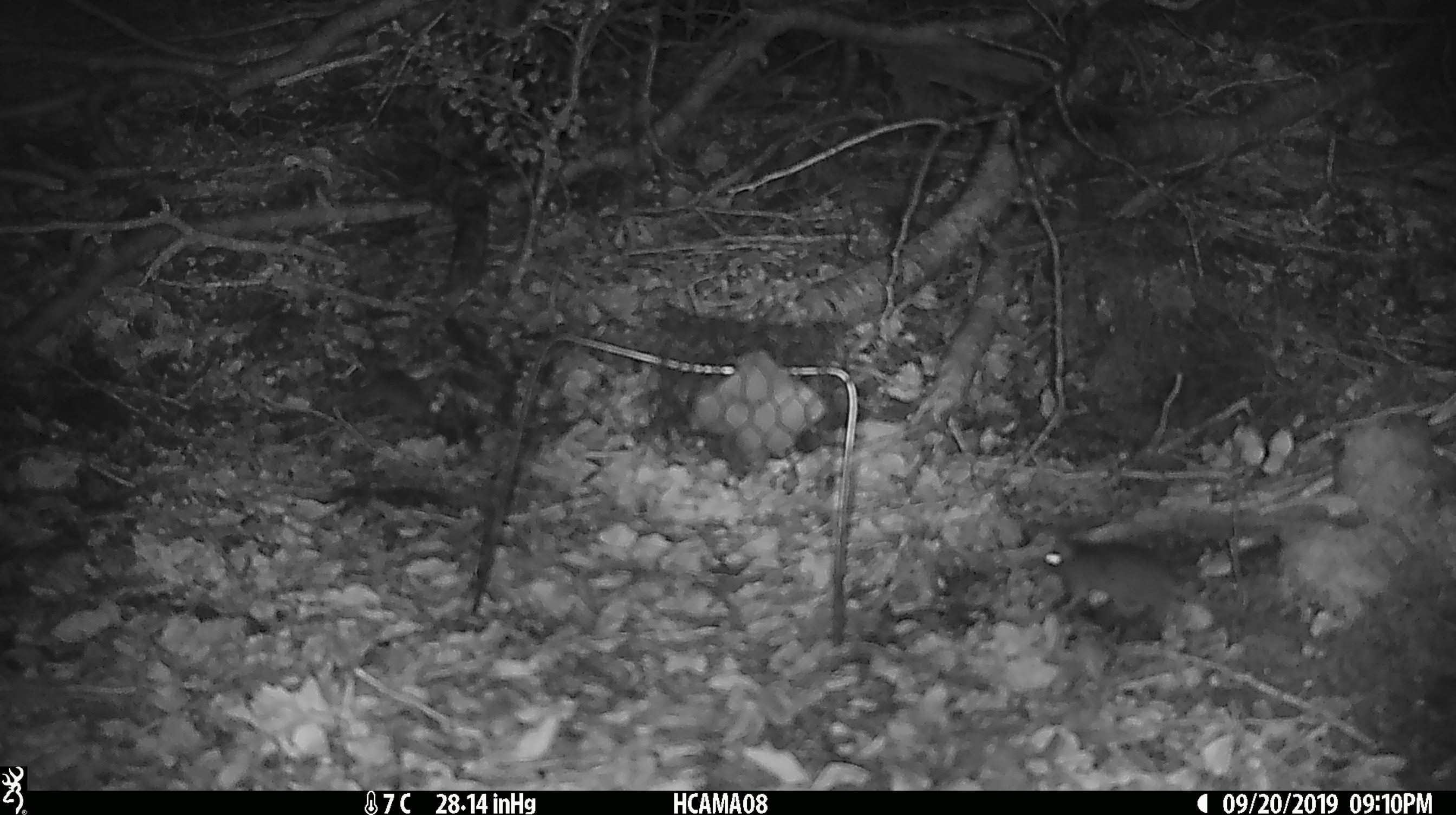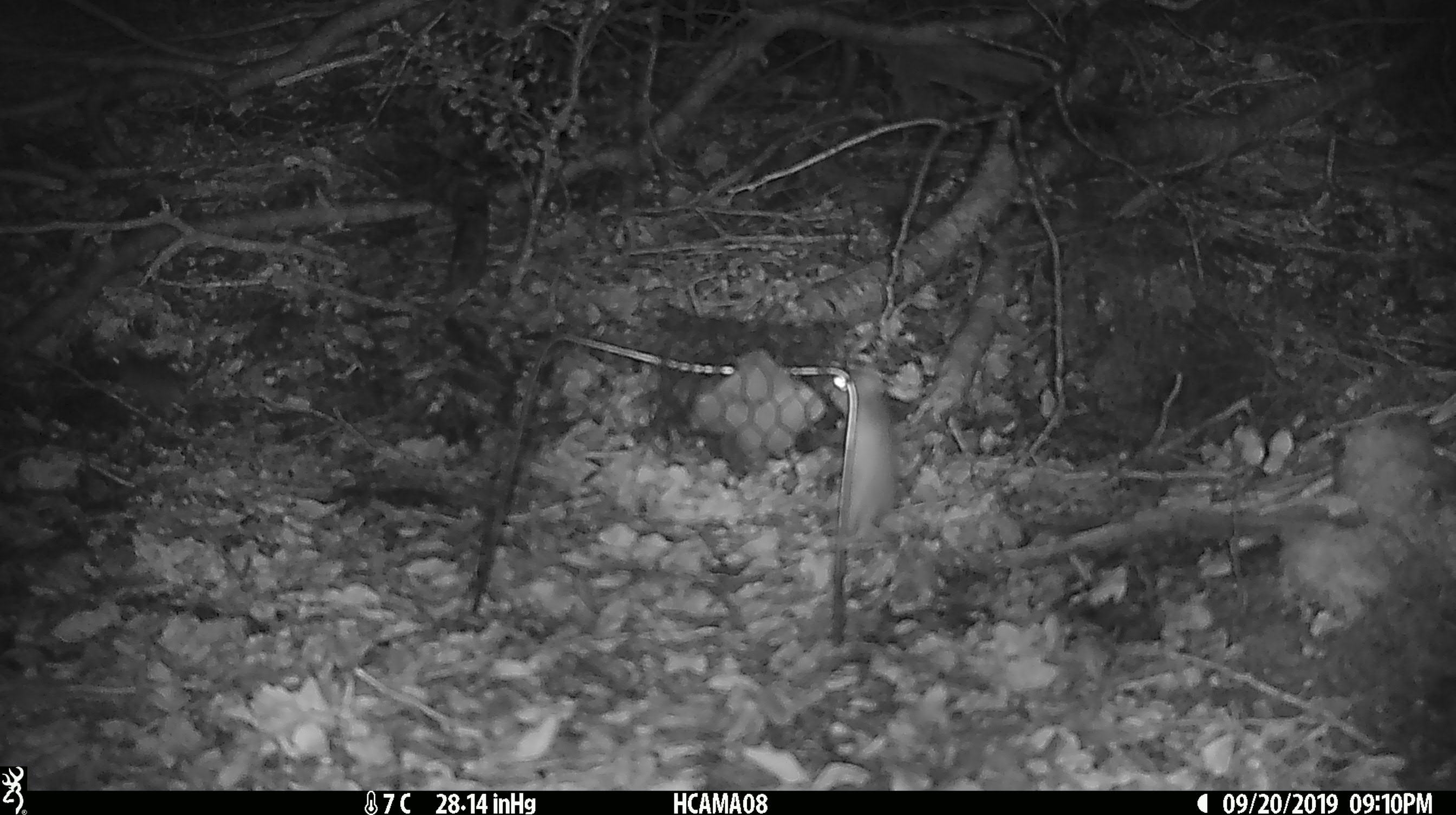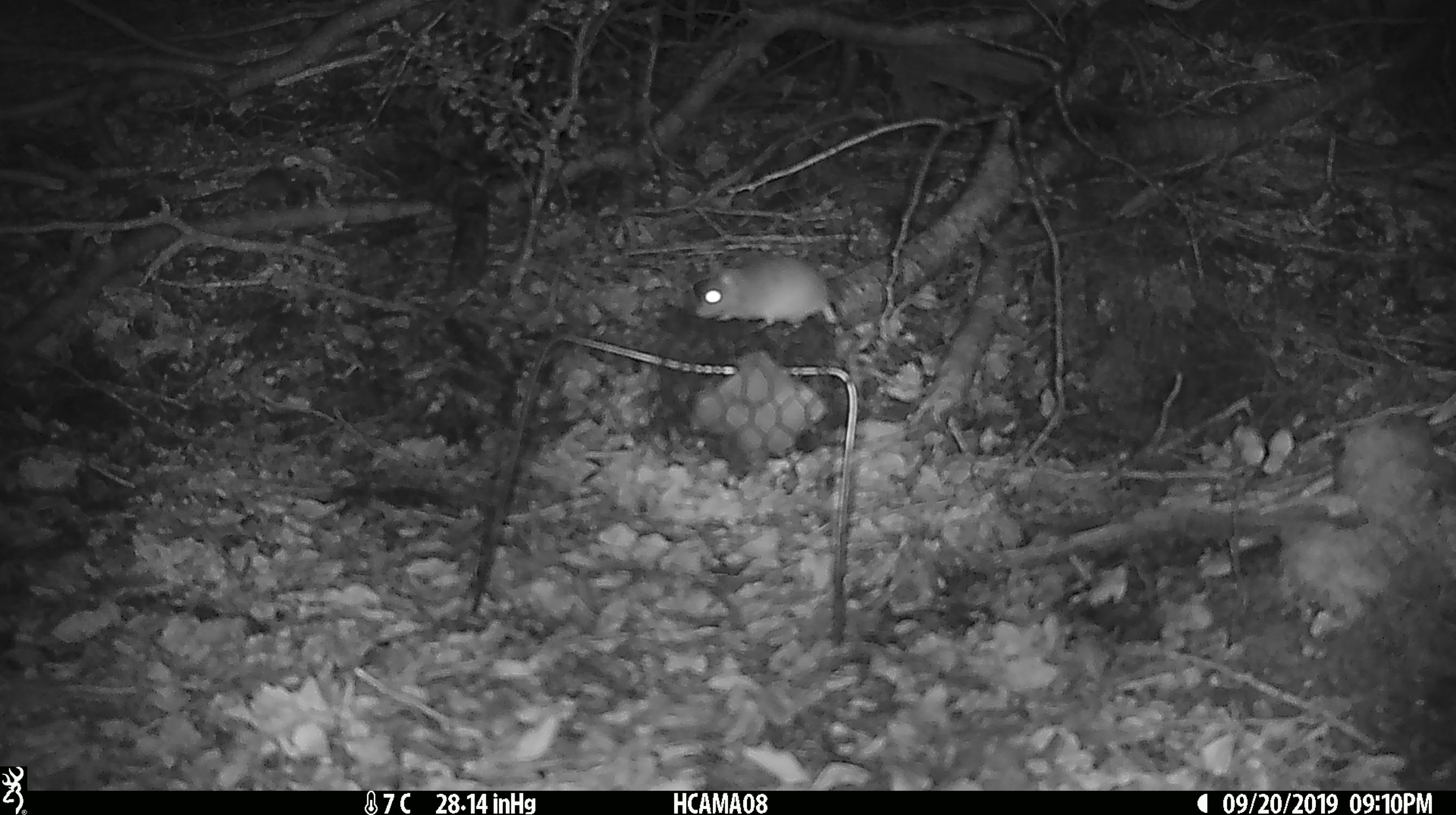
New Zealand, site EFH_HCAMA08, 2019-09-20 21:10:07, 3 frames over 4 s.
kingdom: Animalia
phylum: Chordata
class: Mammalia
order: Rodentia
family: Muridae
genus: Mus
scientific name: Mus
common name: mouse